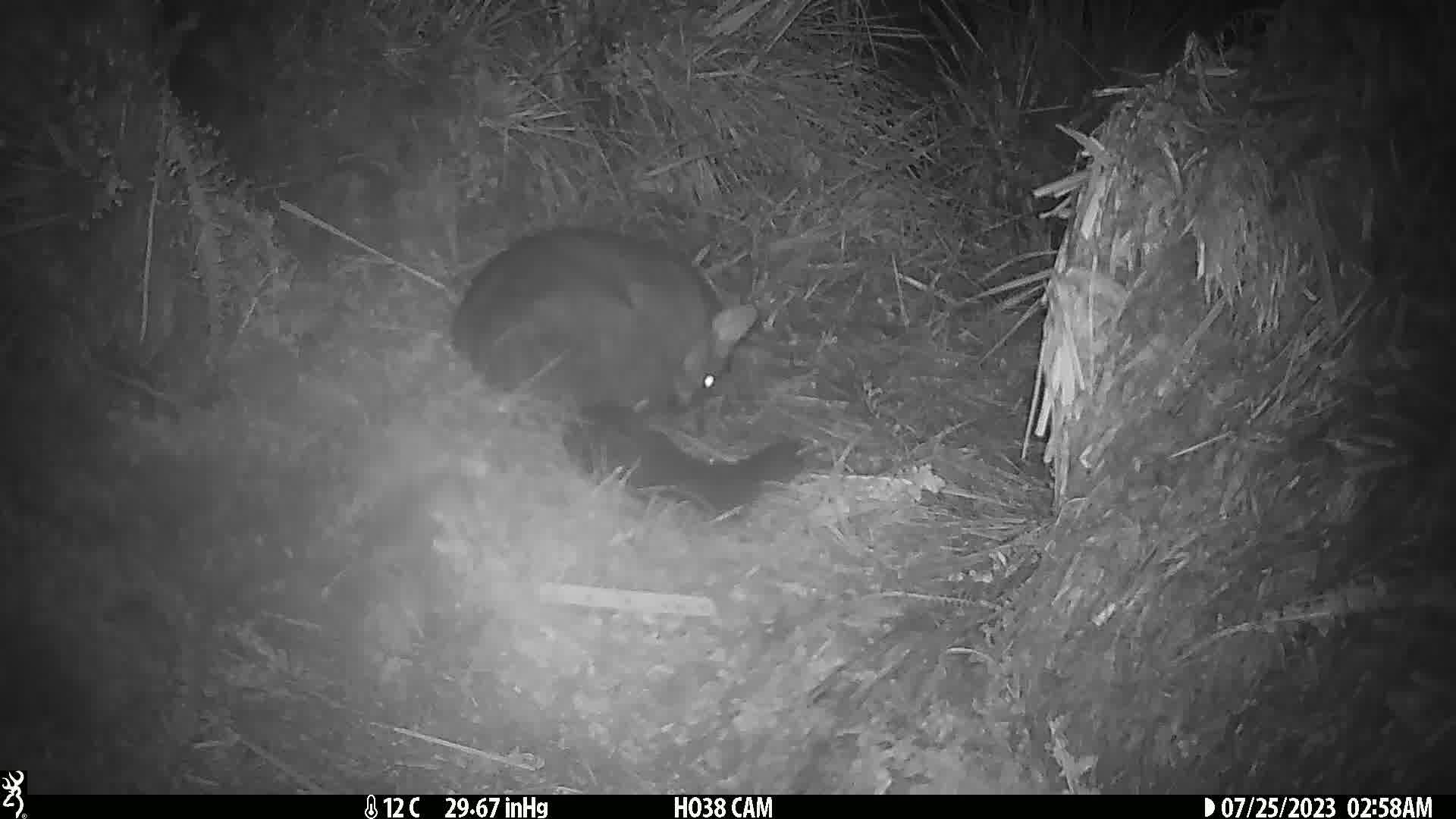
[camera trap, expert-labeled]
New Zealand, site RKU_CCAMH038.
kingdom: Animalia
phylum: Chordata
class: Mammalia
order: Diprotodontia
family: Phalangeridae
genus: Trichosurus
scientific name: Trichosurus vulpecula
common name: common brushtail possum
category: possum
Possum (common brushtail possum) (Trichosurus vulpecula).